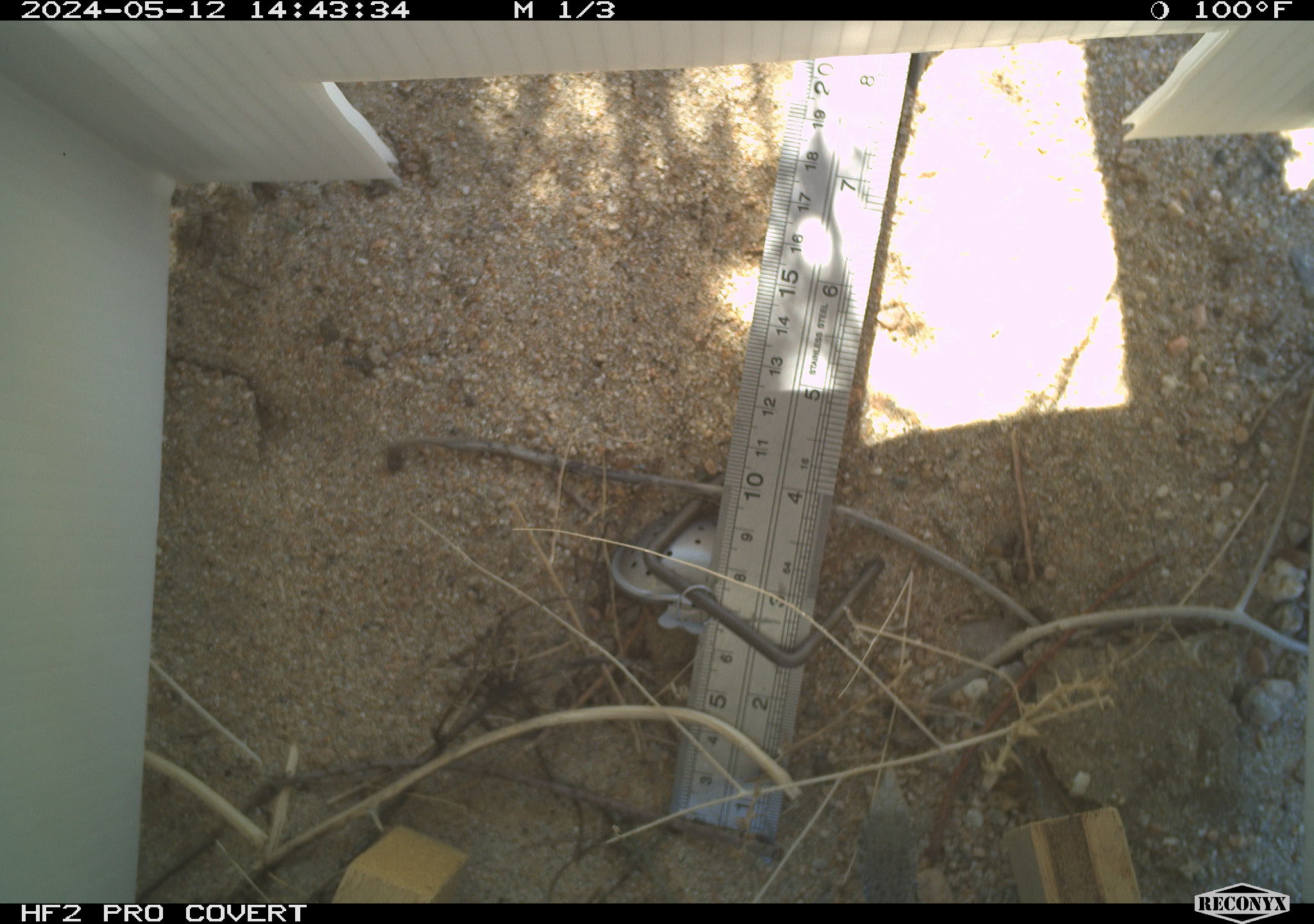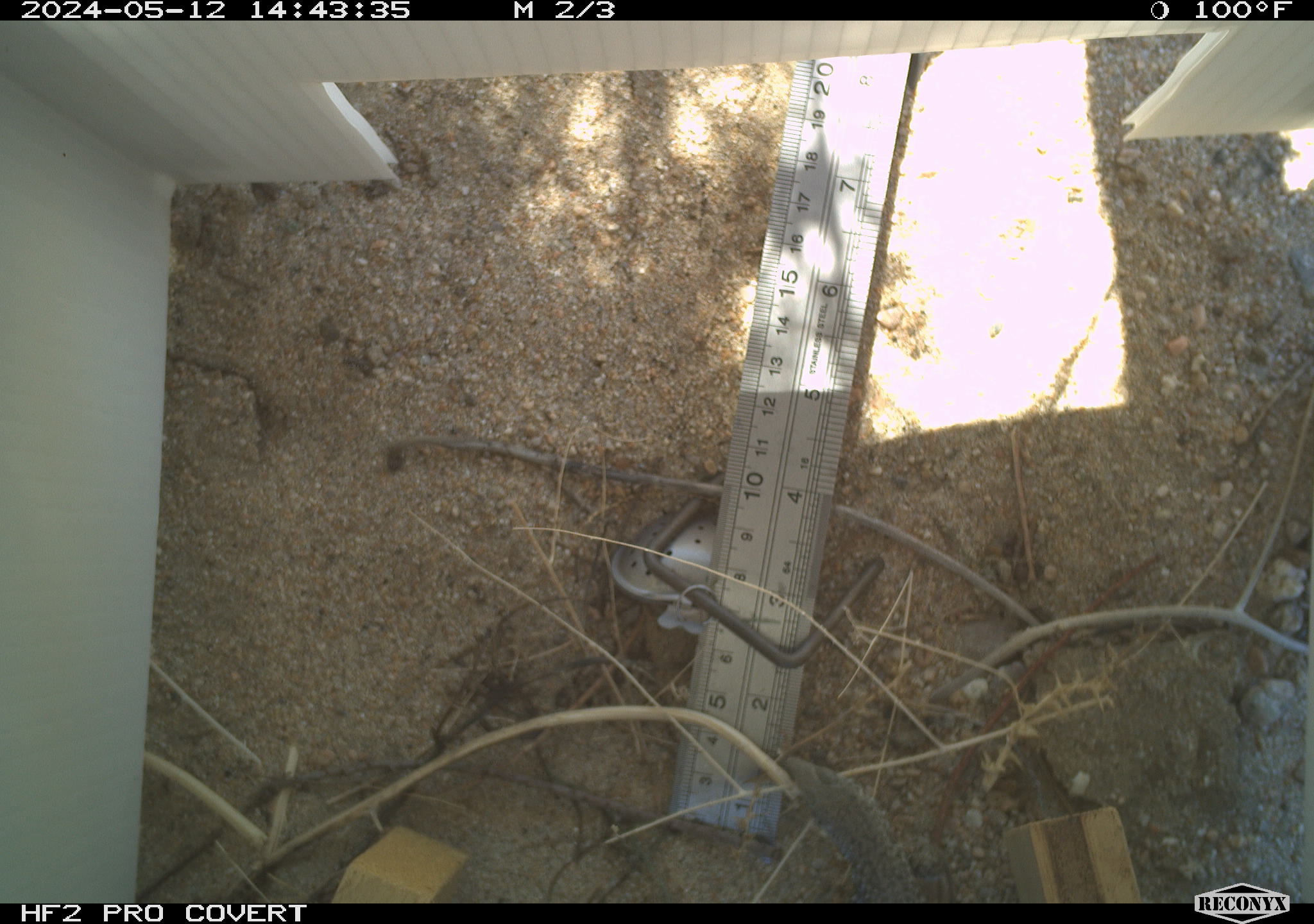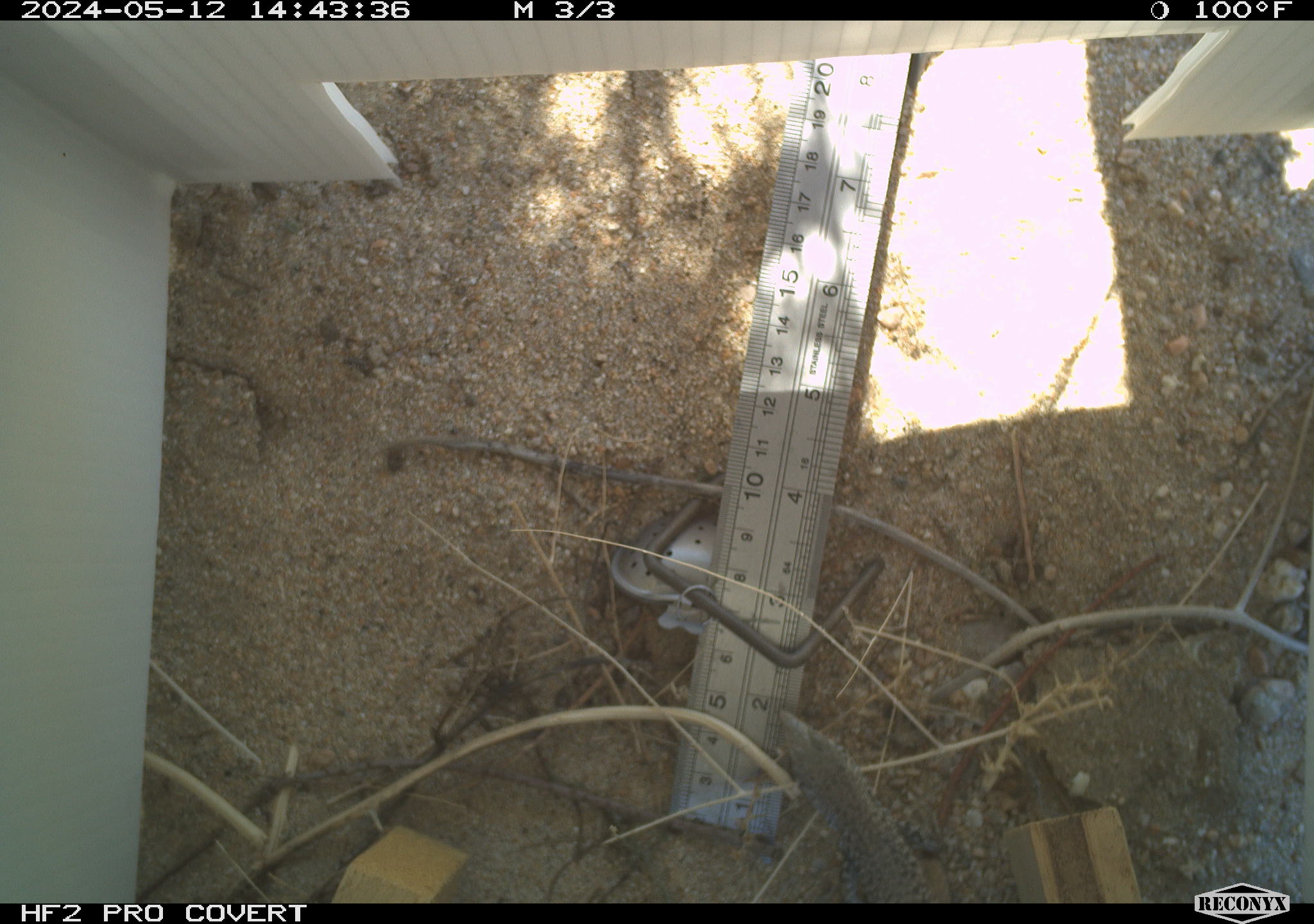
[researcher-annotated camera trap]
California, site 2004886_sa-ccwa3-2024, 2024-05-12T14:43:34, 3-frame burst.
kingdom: Animalia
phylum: Chordata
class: Reptilia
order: Squamata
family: Teiidae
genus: Aspidoscelis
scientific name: Aspidoscelis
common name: whiptail lizards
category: aspidoscelis species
Aspidoscelis species (whiptail lizards) (Aspidoscelis).